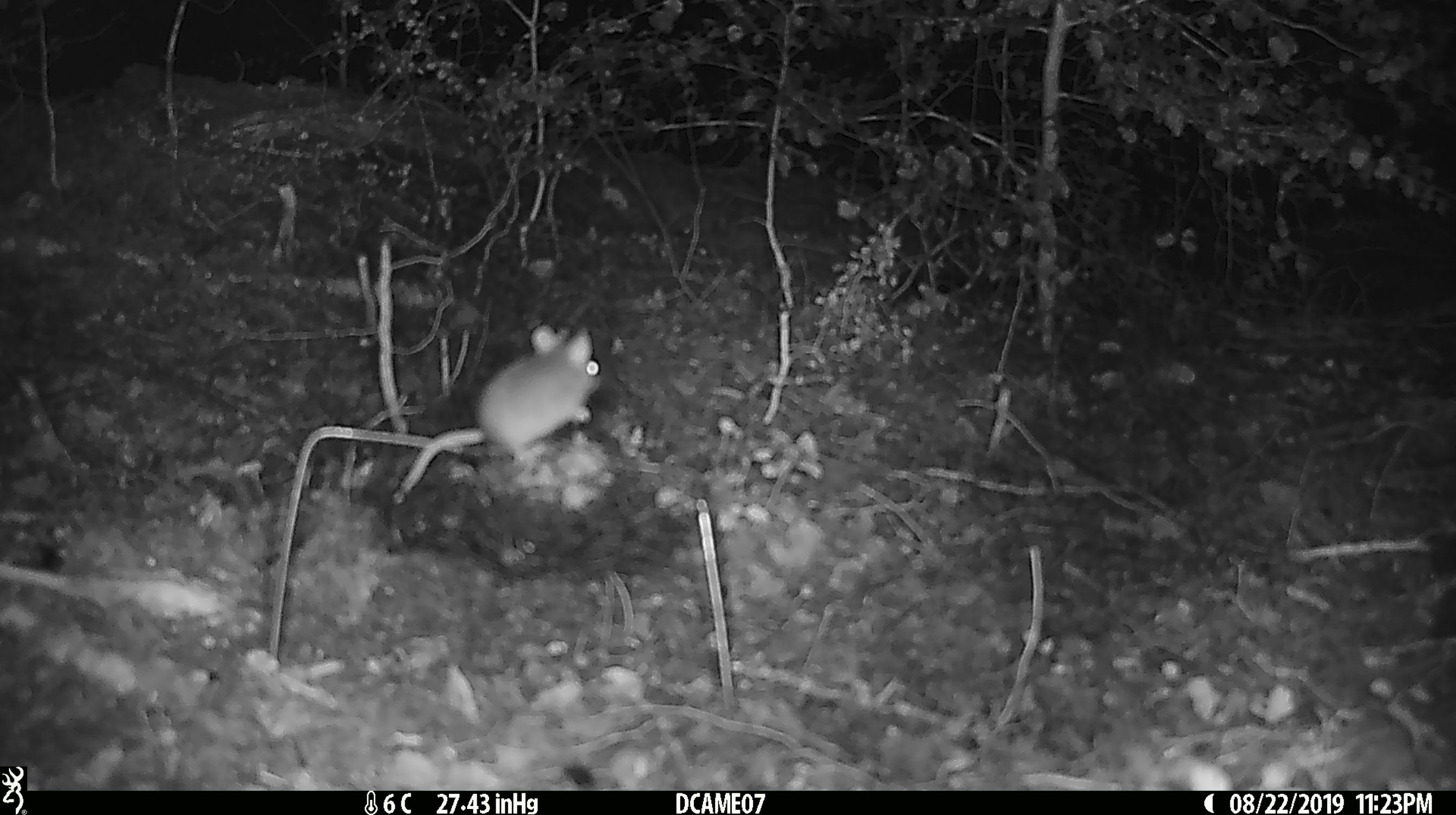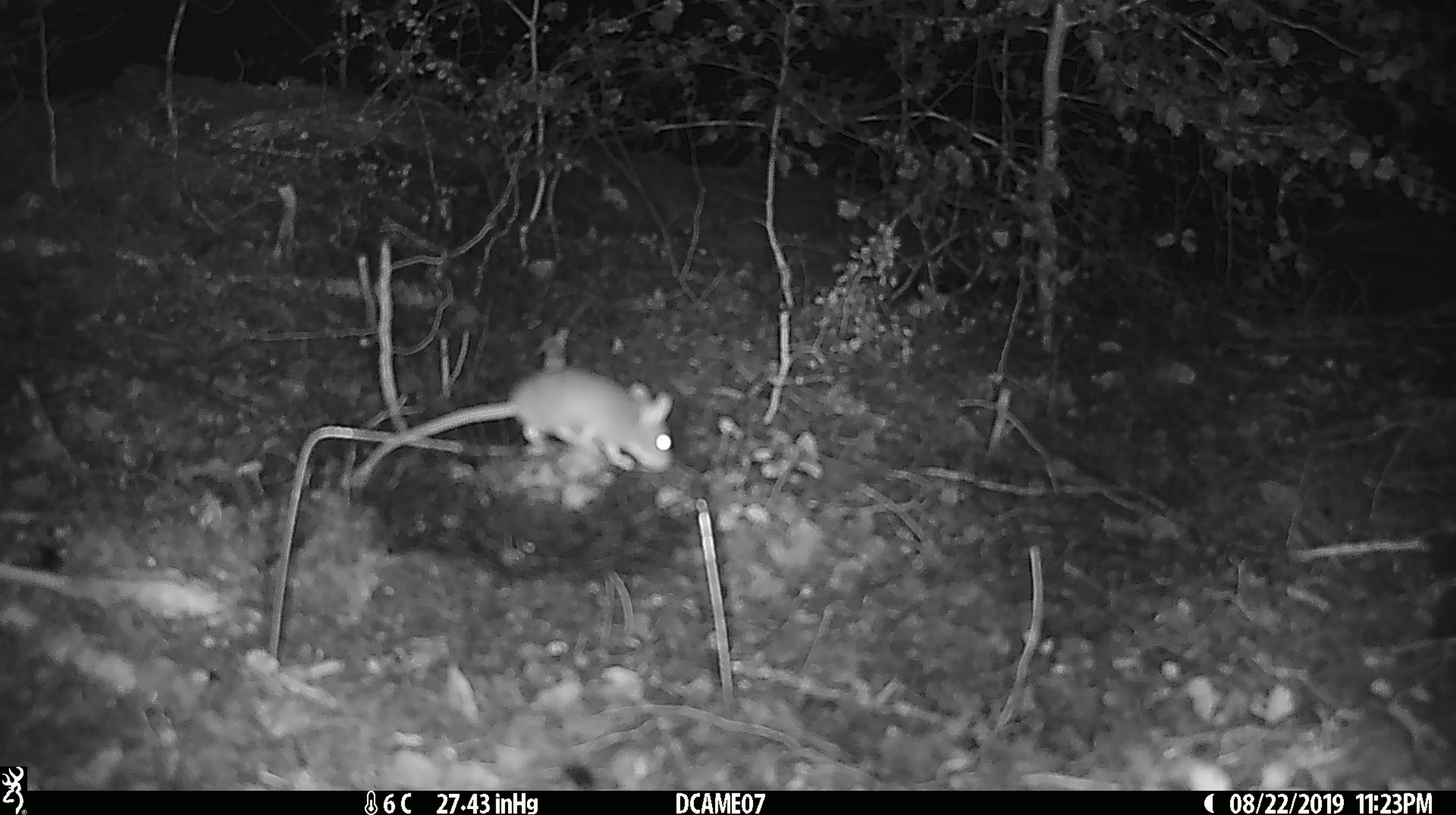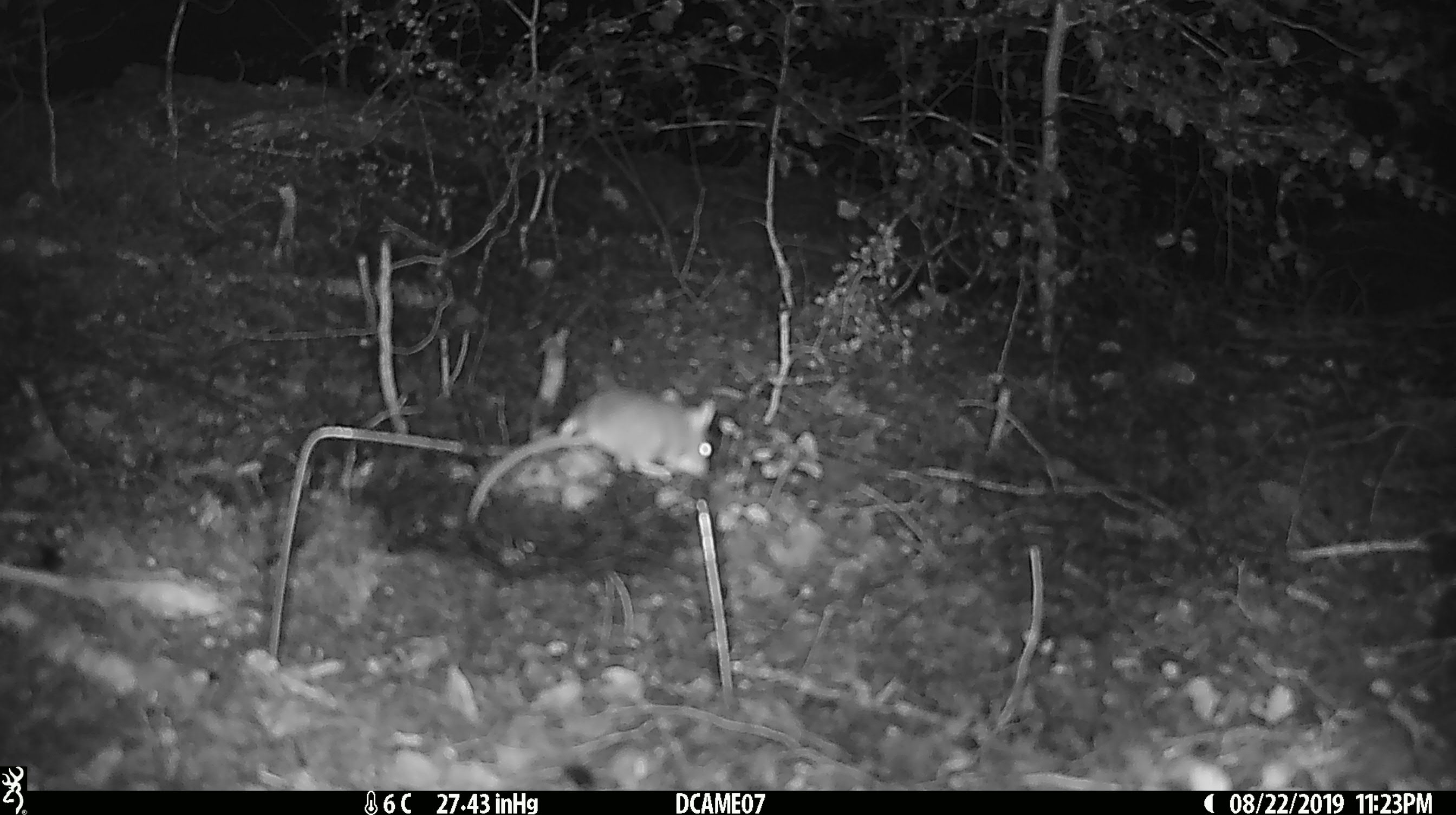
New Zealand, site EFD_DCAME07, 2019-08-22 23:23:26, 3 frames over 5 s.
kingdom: Animalia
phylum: Chordata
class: Mammalia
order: Rodentia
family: Muridae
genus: Mus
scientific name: Mus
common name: mouse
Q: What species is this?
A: Mouse (Mus).